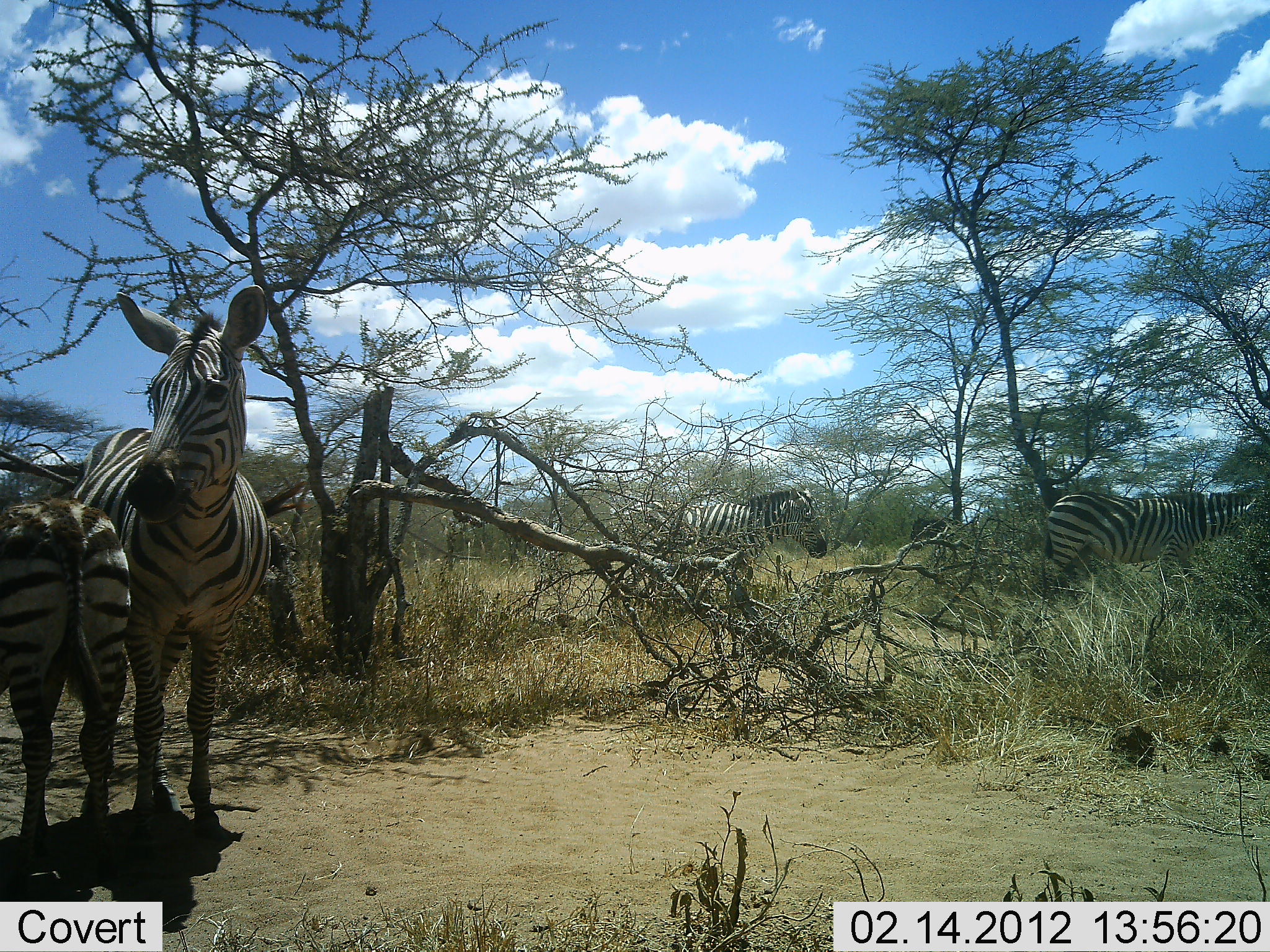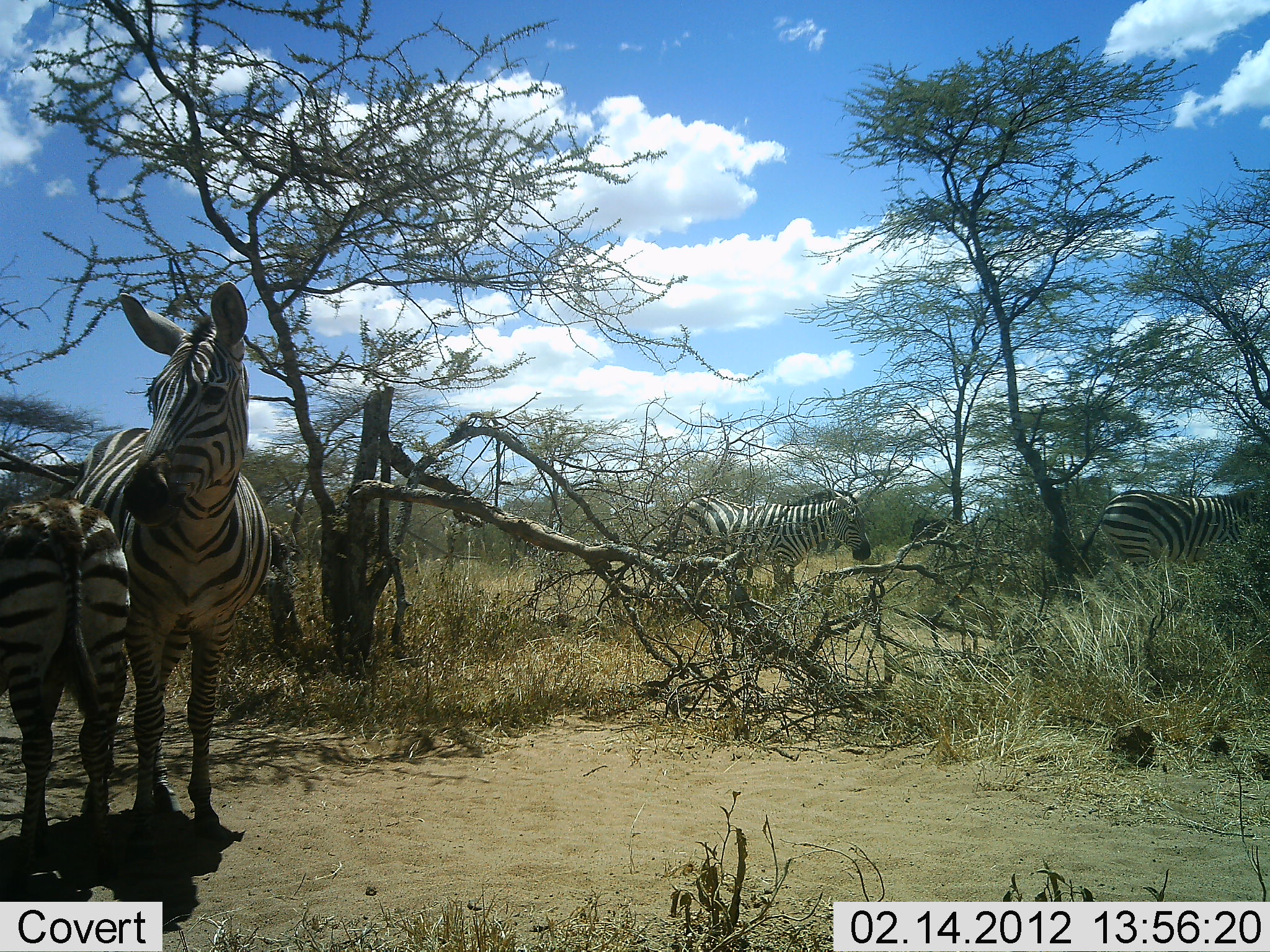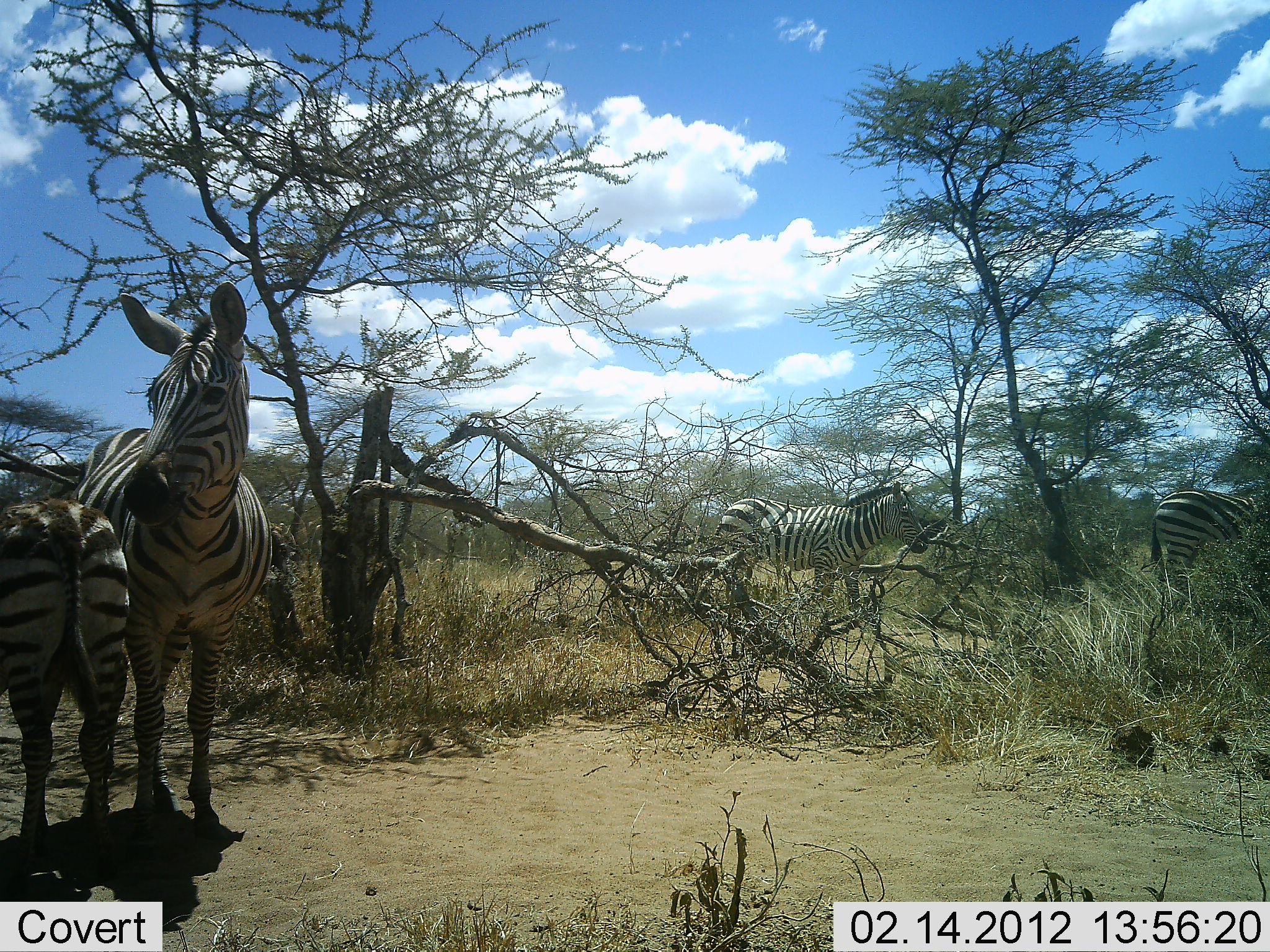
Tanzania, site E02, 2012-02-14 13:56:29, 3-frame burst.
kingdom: Animalia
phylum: Chordata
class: Mammalia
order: Perissodactyla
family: Equidae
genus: Equus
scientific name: Equus quagga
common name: plains zebra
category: zebra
Zebra (plains zebra) (Equus quagga), count 4. Behavior (volunteer vote fractions): standing 100%, resting 0%, moving 62%, interacting 0%. Young present (vote fraction): 52%. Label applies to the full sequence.